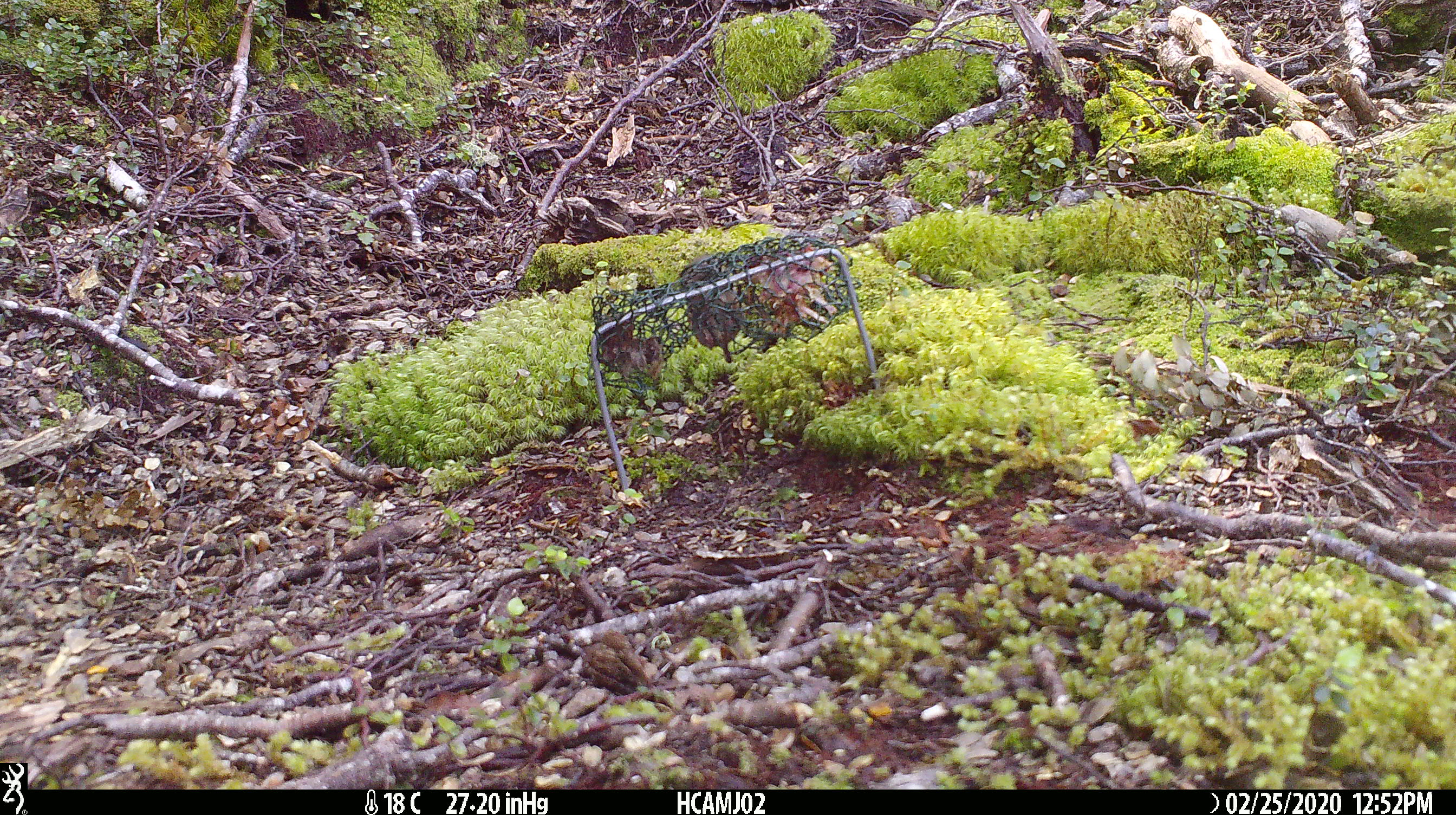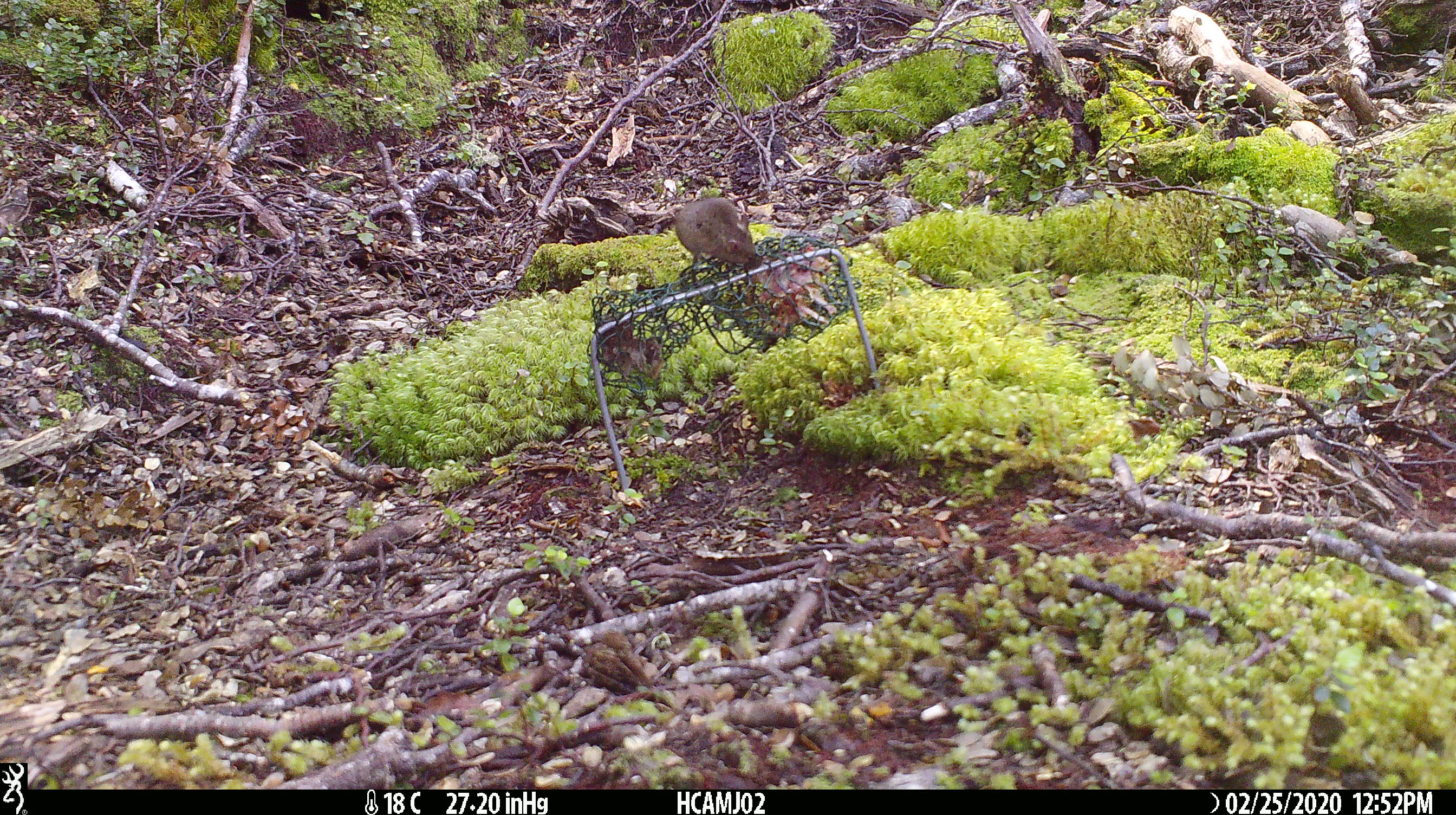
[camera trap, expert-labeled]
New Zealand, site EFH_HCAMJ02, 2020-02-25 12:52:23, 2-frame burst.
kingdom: Animalia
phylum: Chordata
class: Mammalia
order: Rodentia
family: Muridae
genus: Mus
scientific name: Mus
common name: mouse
Mouse (Mus).